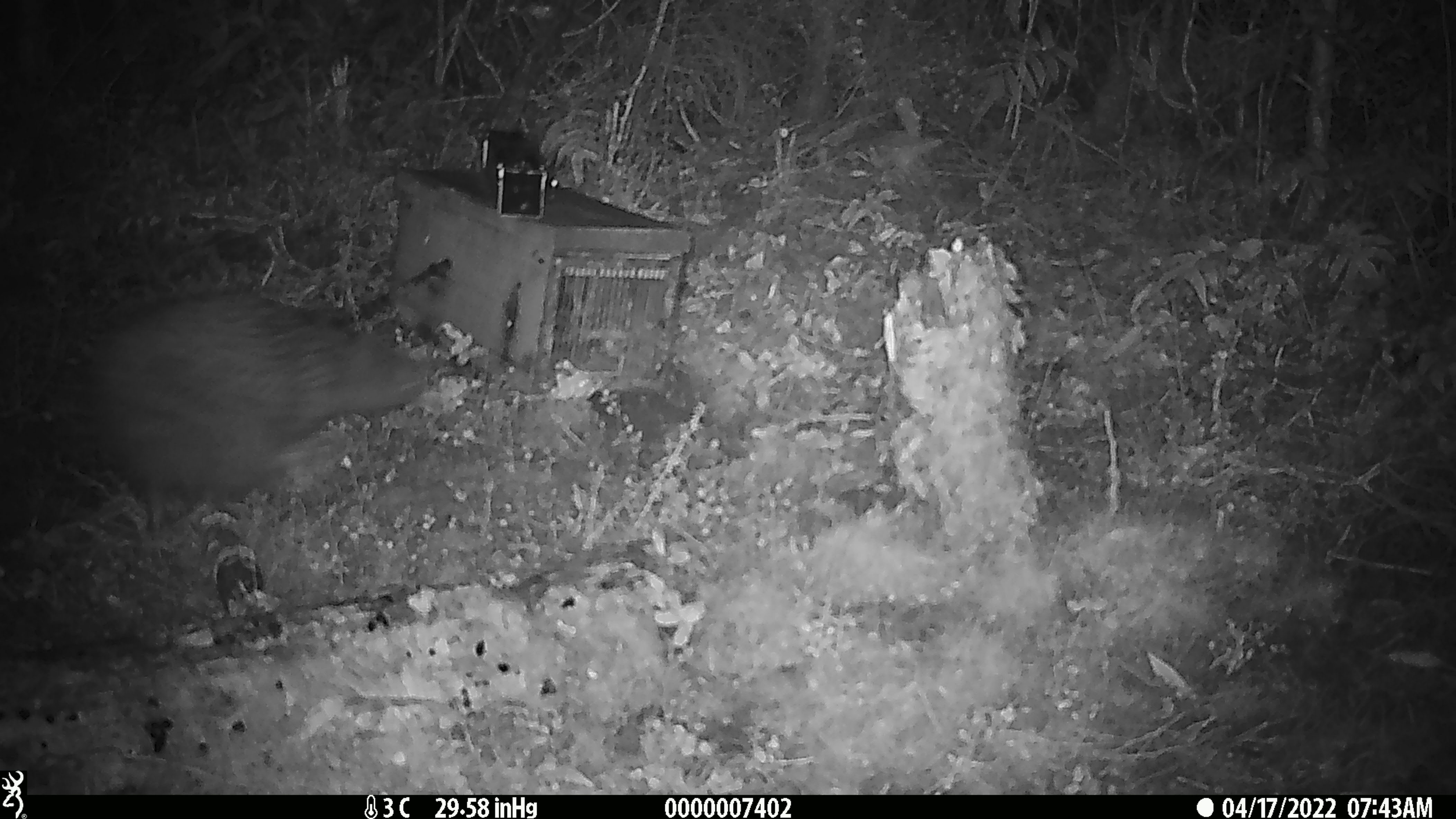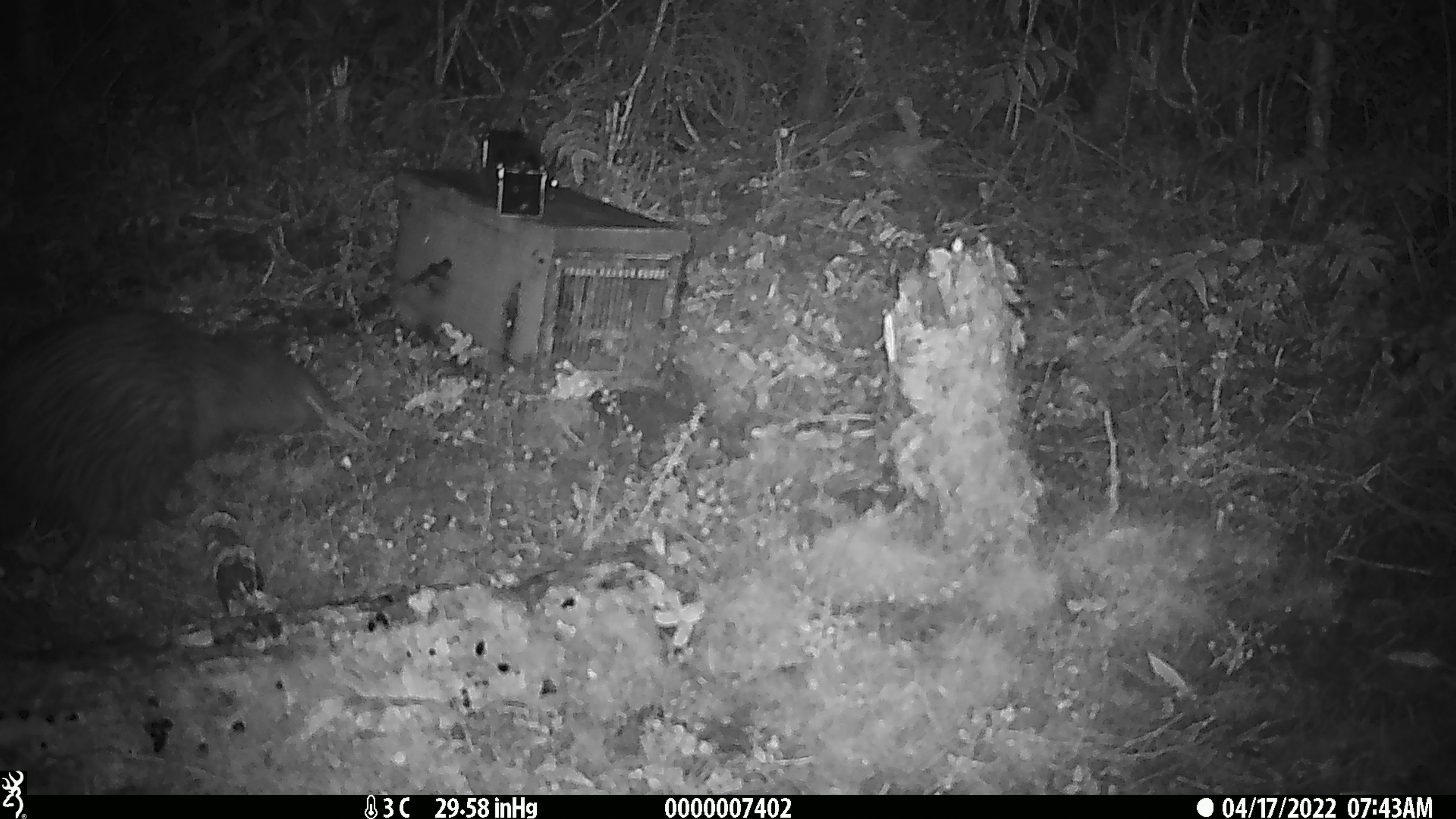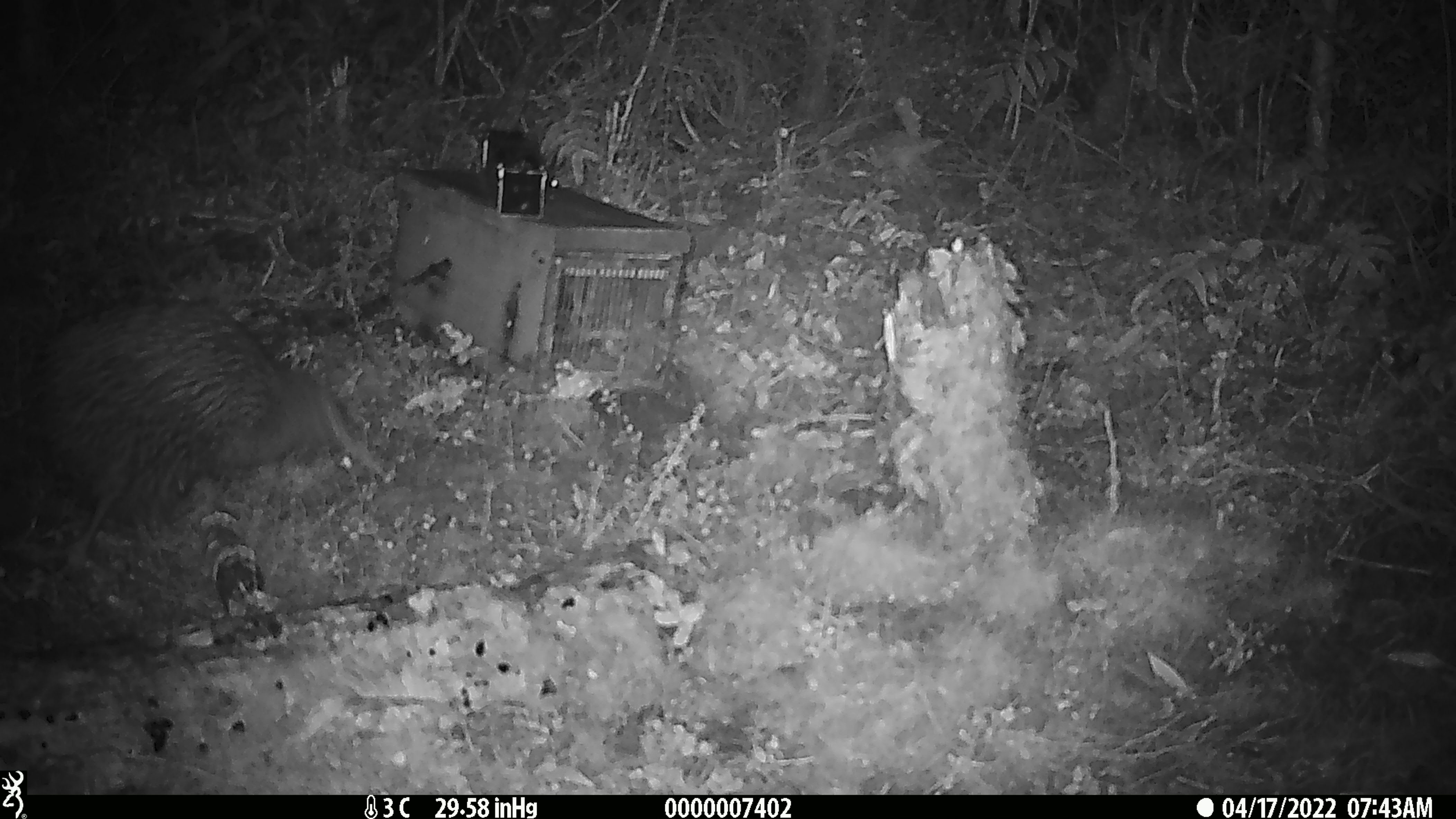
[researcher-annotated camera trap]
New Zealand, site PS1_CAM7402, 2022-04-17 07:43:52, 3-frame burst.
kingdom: Animalia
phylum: Chordata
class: Aves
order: Apterygiformes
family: Apterygidae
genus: Apteryx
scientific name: Apteryx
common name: kiwi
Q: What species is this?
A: Kiwi (Apteryx).